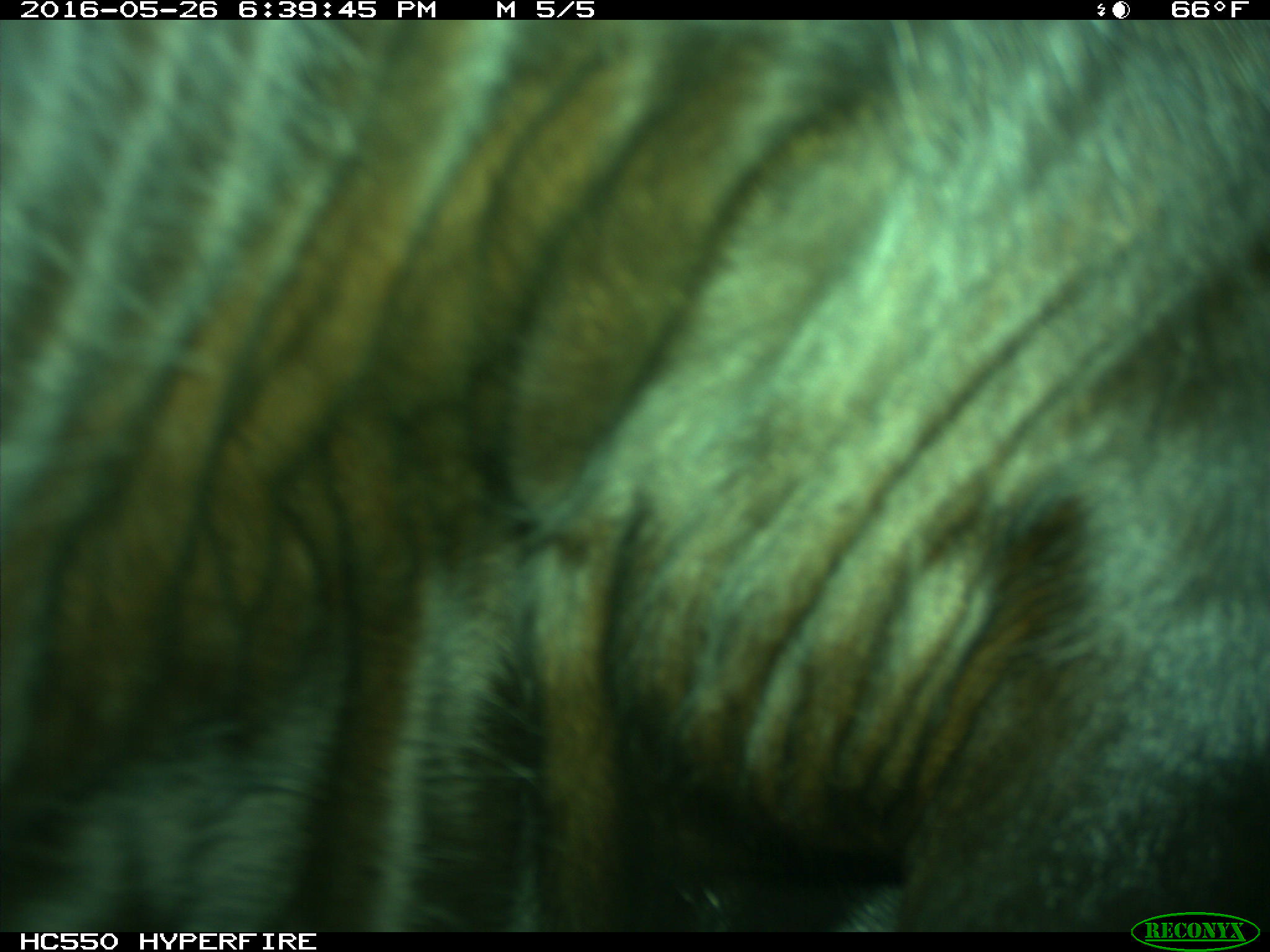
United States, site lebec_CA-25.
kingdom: Animalia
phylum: Chordata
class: Mammalia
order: Artiodactyla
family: Bovidae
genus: Bos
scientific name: Bos taurus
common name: domestic cow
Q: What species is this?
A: Bos taurus (domestic cow).